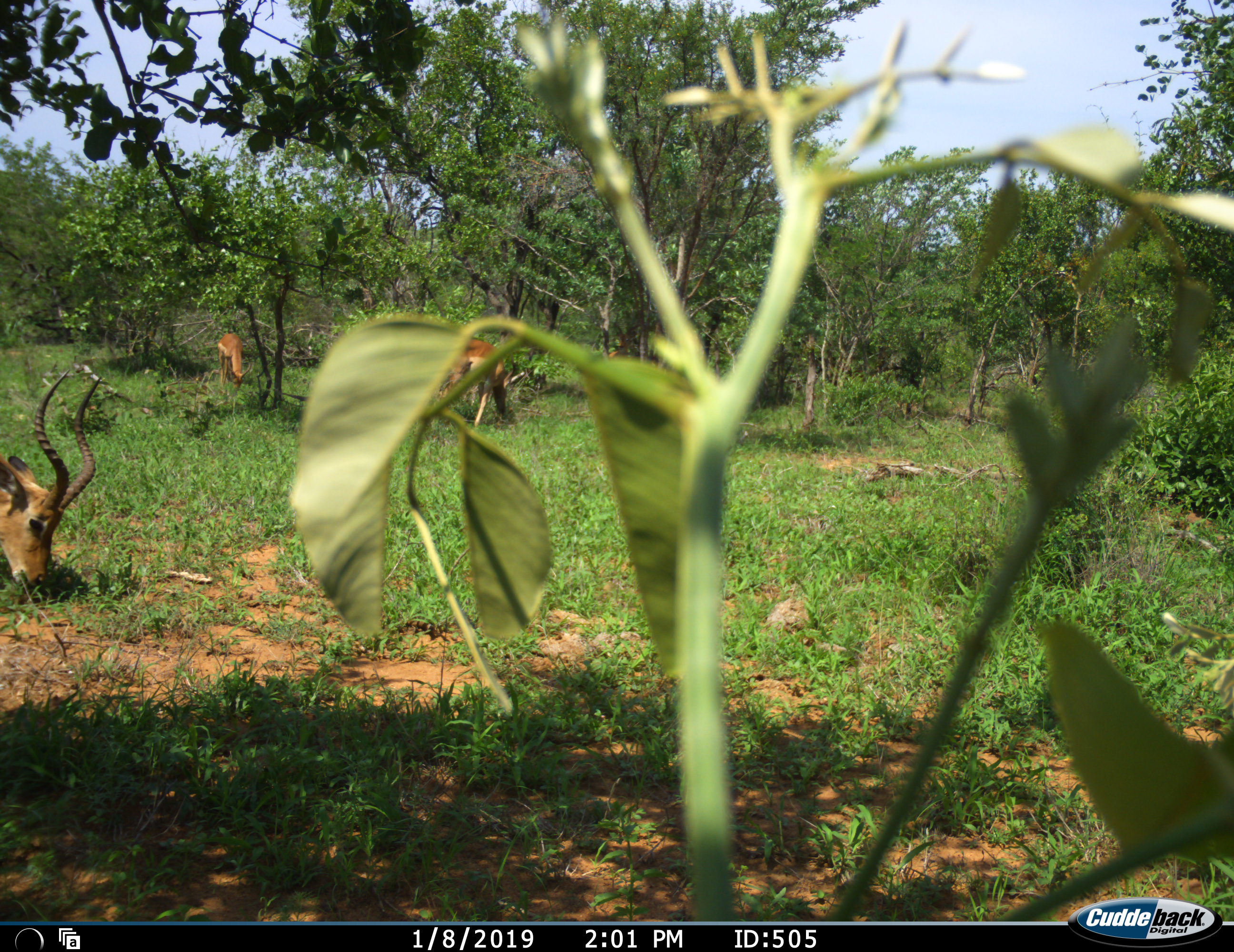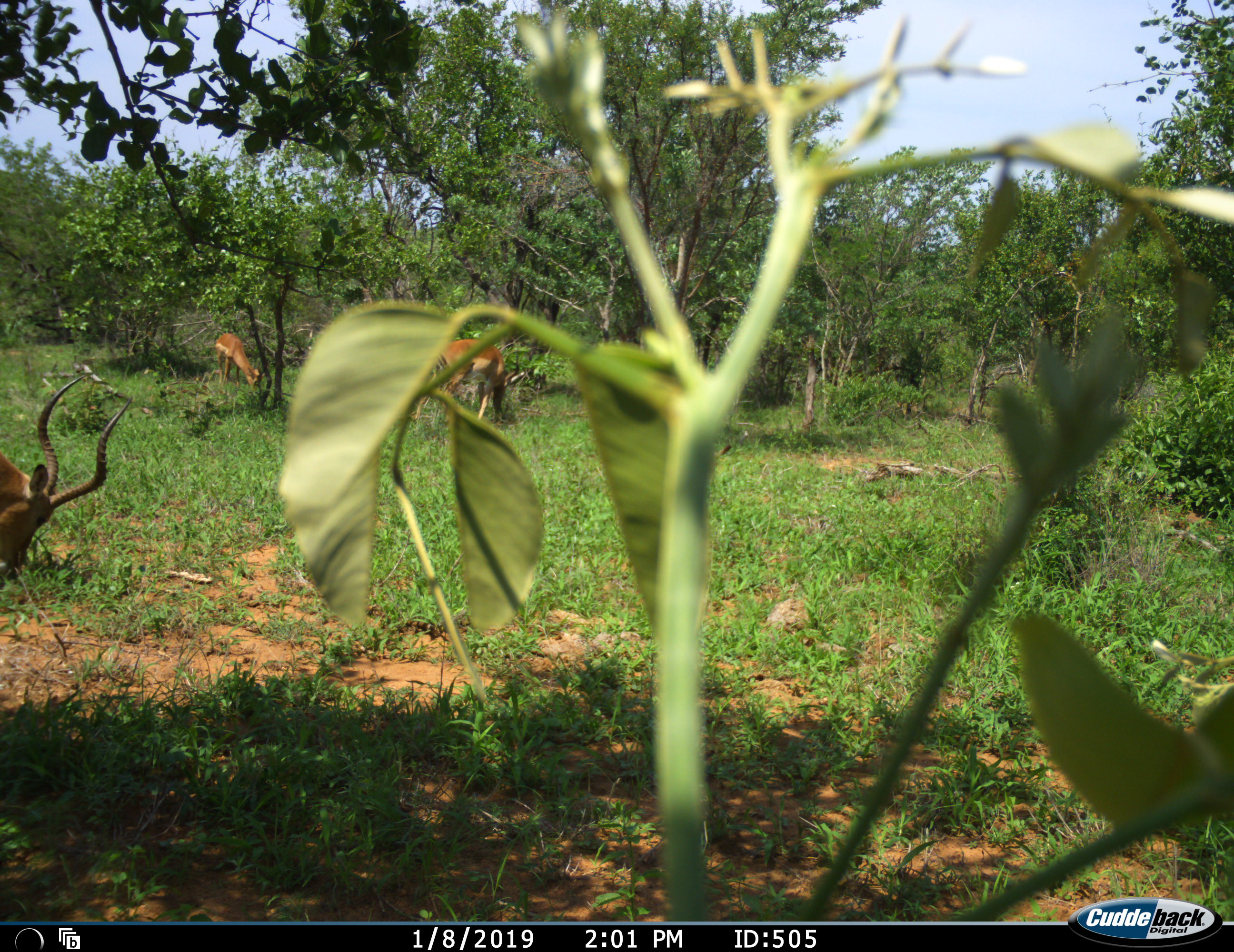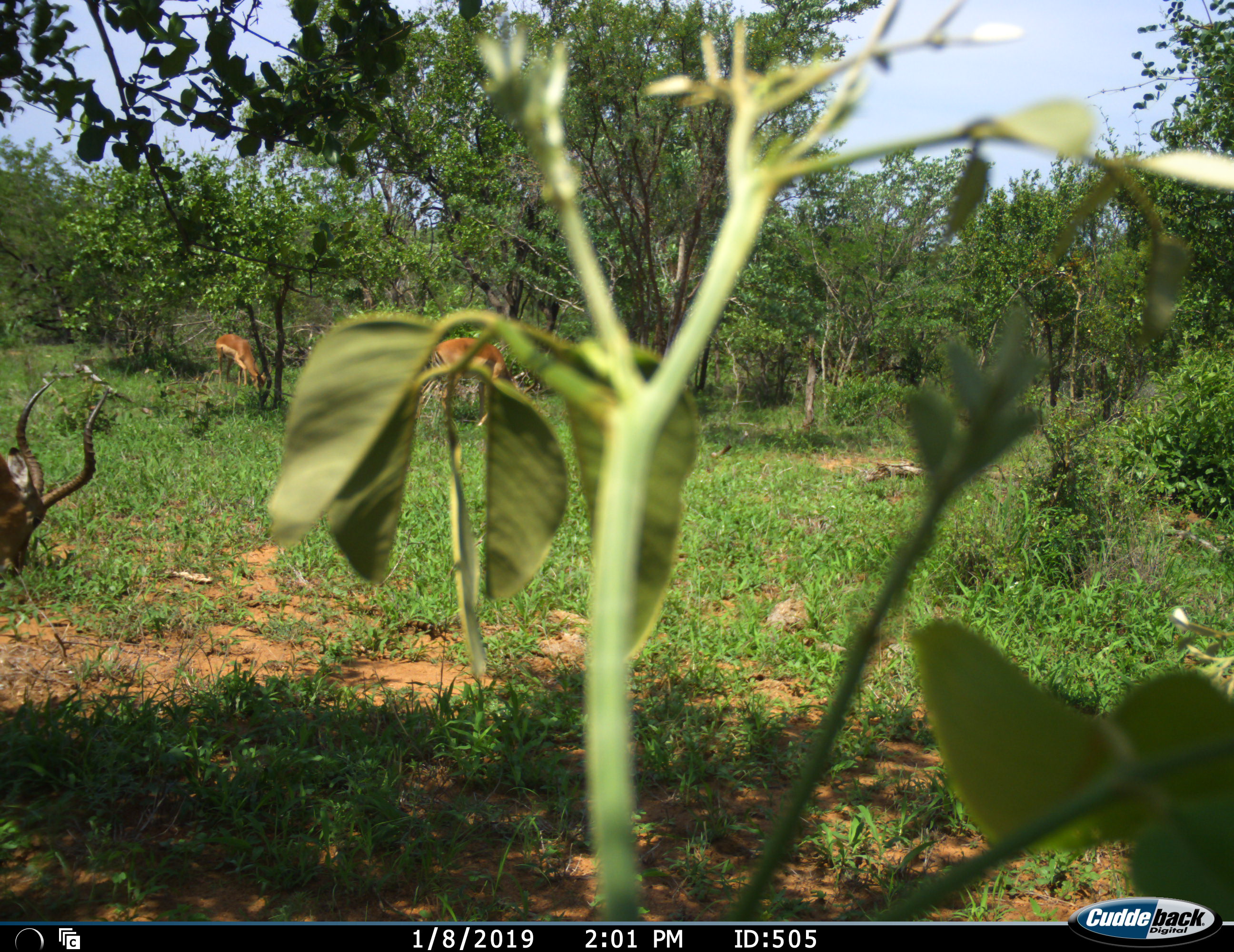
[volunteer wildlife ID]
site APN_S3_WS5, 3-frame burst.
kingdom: Animalia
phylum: Chordata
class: Mammalia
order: Artiodactyla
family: Bovidae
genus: Aepyceros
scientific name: Aepyceros melampus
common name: impala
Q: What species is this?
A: Impala (Aepyceros melampus).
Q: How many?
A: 3.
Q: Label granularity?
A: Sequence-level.